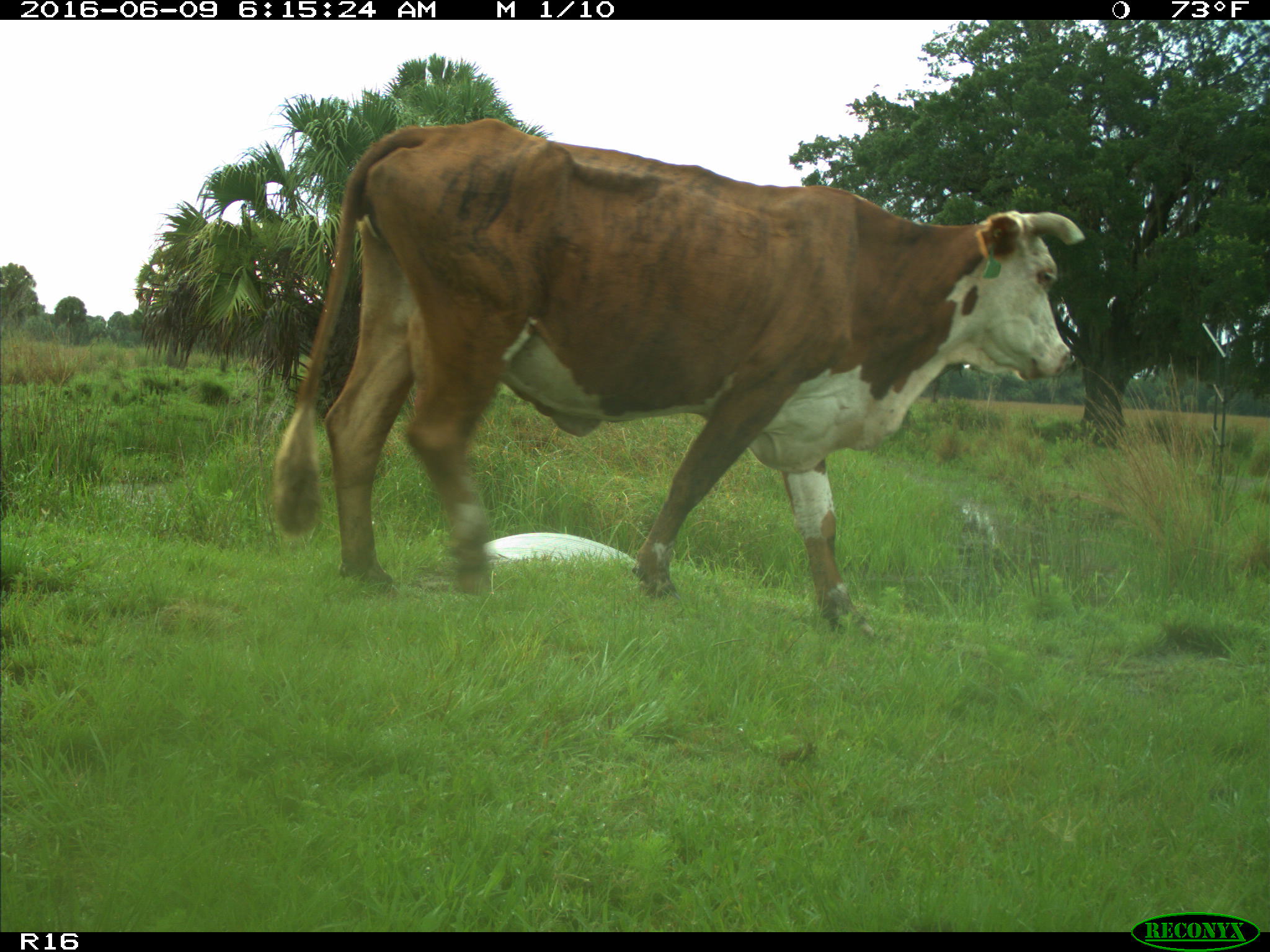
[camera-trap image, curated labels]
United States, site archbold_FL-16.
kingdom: Animalia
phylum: Chordata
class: Mammalia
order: Artiodactyla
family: Bovidae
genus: Bos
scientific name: Bos taurus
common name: domestic cow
Bos taurus (domestic cow).